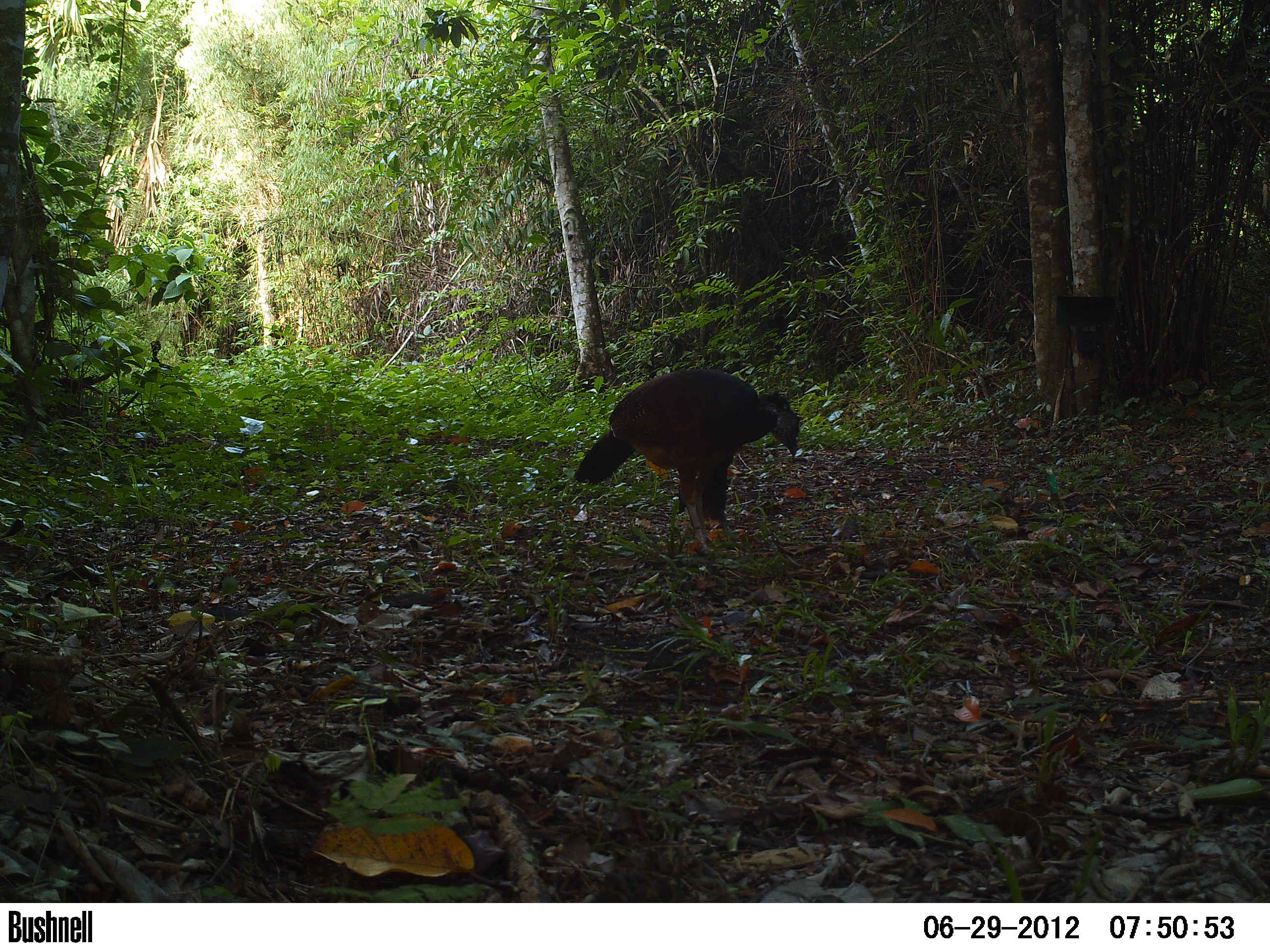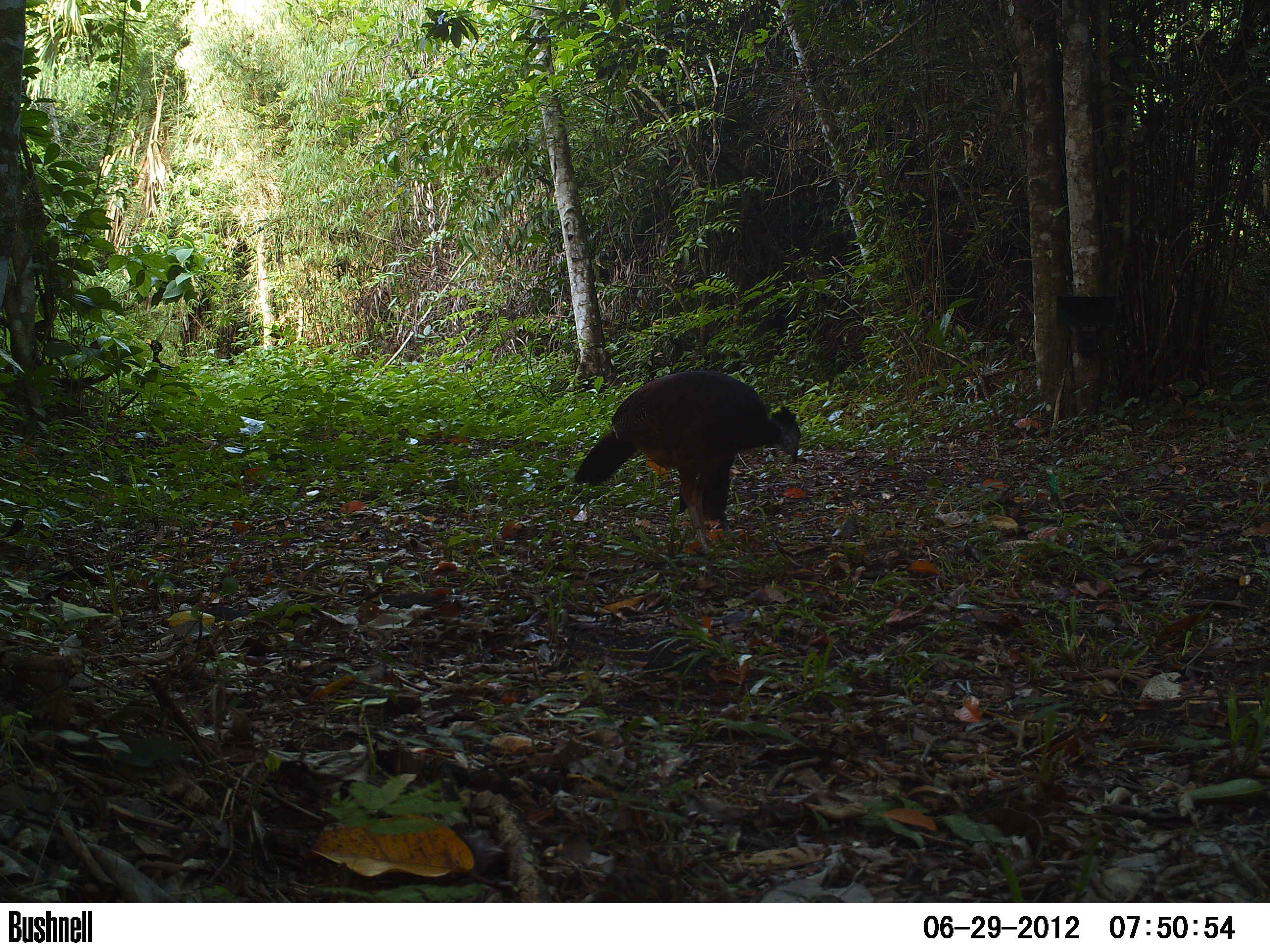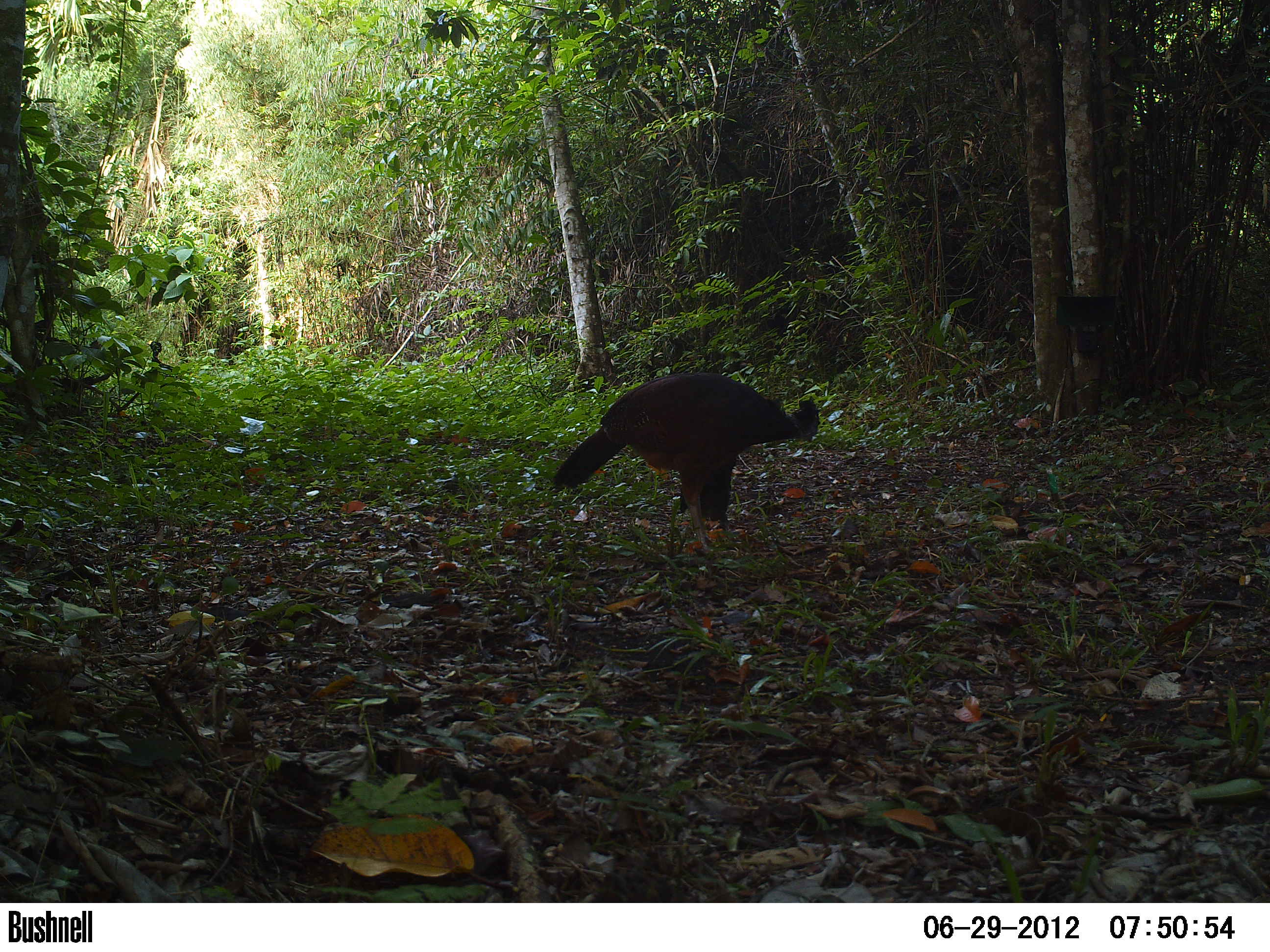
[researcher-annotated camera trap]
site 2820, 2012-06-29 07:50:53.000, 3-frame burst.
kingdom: Animalia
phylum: Chordata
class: Aves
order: Galliformes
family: Cracidae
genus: Crax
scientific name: Crax rubra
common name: great curassow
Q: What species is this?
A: Crax rubra (great curassow).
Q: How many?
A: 3.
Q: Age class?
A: Adult.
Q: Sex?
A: Female.